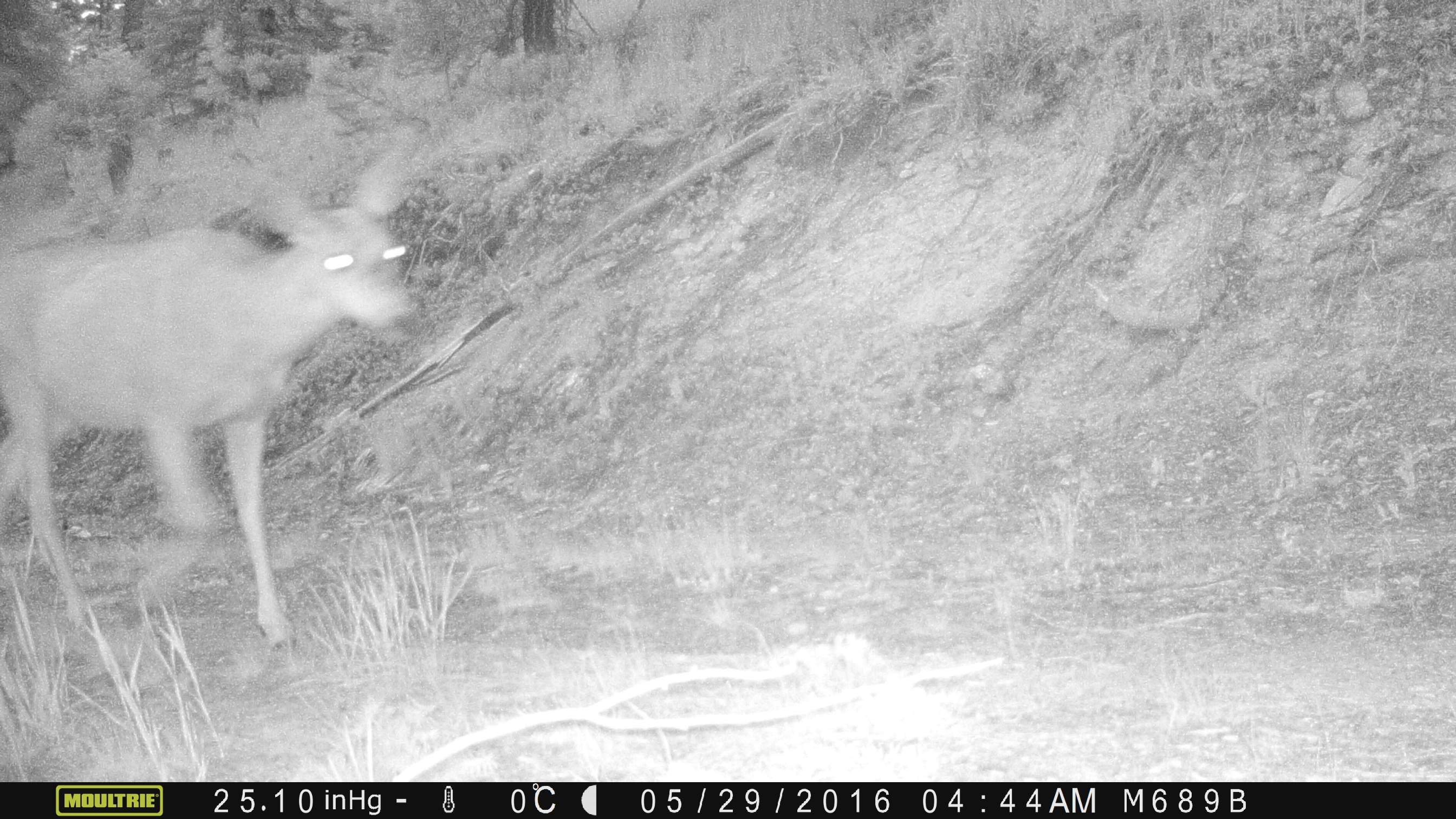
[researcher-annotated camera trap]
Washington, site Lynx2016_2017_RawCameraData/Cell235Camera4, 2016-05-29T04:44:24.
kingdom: Animalia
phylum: Chordata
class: Mammalia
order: Artiodactyla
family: Cervidae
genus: Odocoileus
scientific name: Odocoileus hemionus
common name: mule deer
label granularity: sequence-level